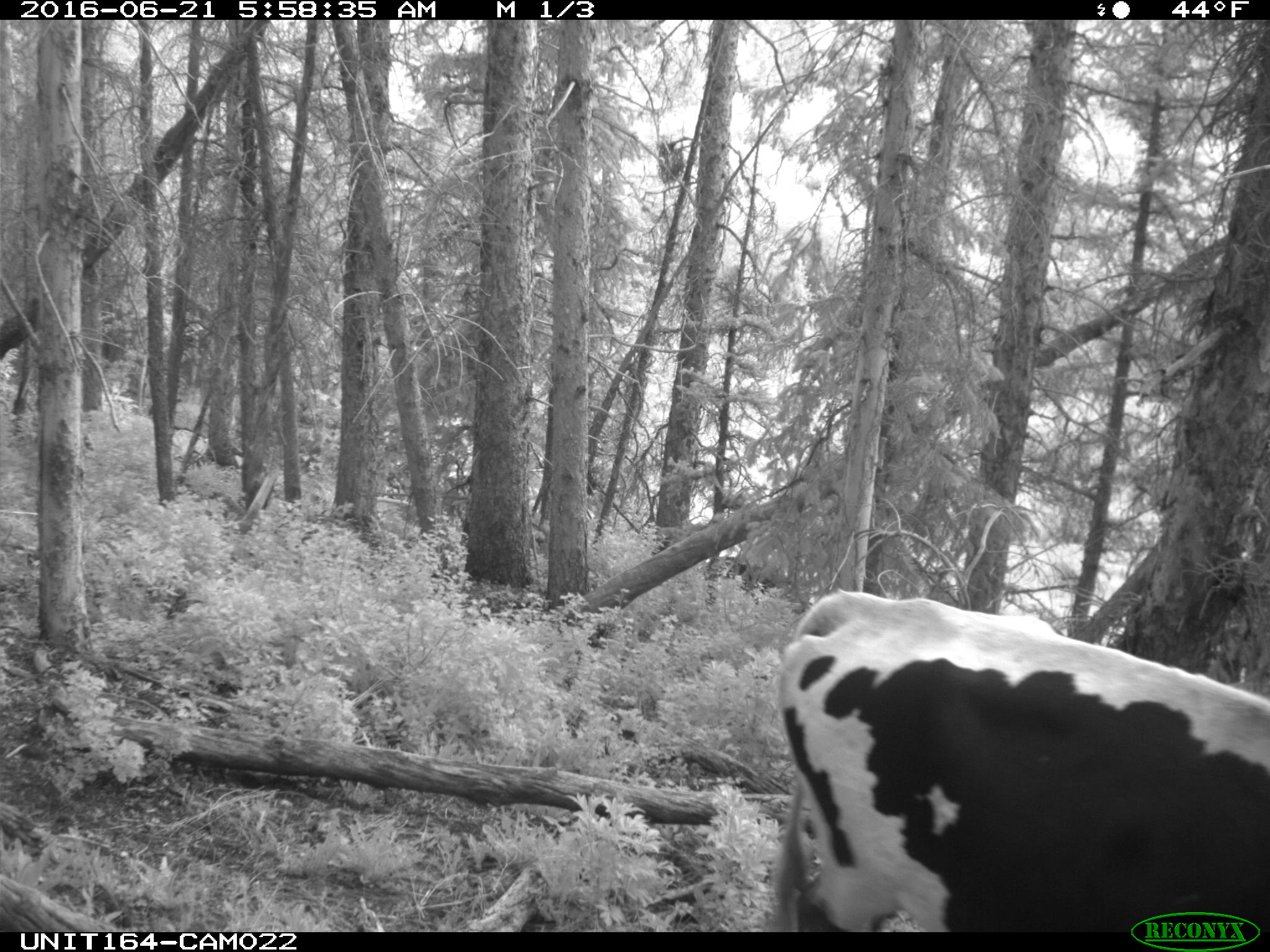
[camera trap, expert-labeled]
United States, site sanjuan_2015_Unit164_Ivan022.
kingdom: Animalia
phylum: Chordata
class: Mammalia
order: Artiodactyla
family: Bovidae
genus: Bos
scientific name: Bos taurus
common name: domestic cow